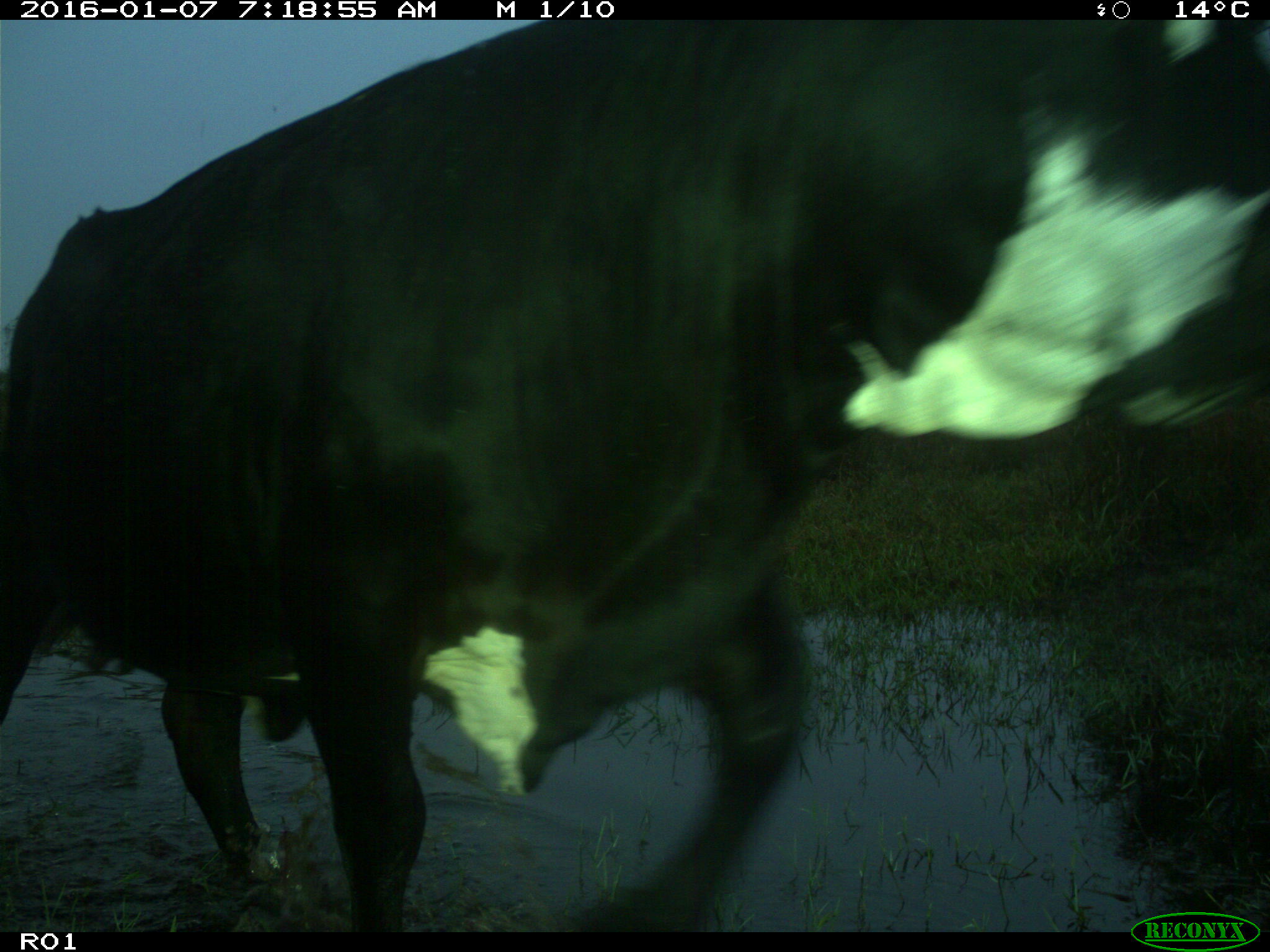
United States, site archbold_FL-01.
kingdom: Animalia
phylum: Chordata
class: Mammalia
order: Artiodactyla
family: Bovidae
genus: Bos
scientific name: Bos taurus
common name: domestic cow